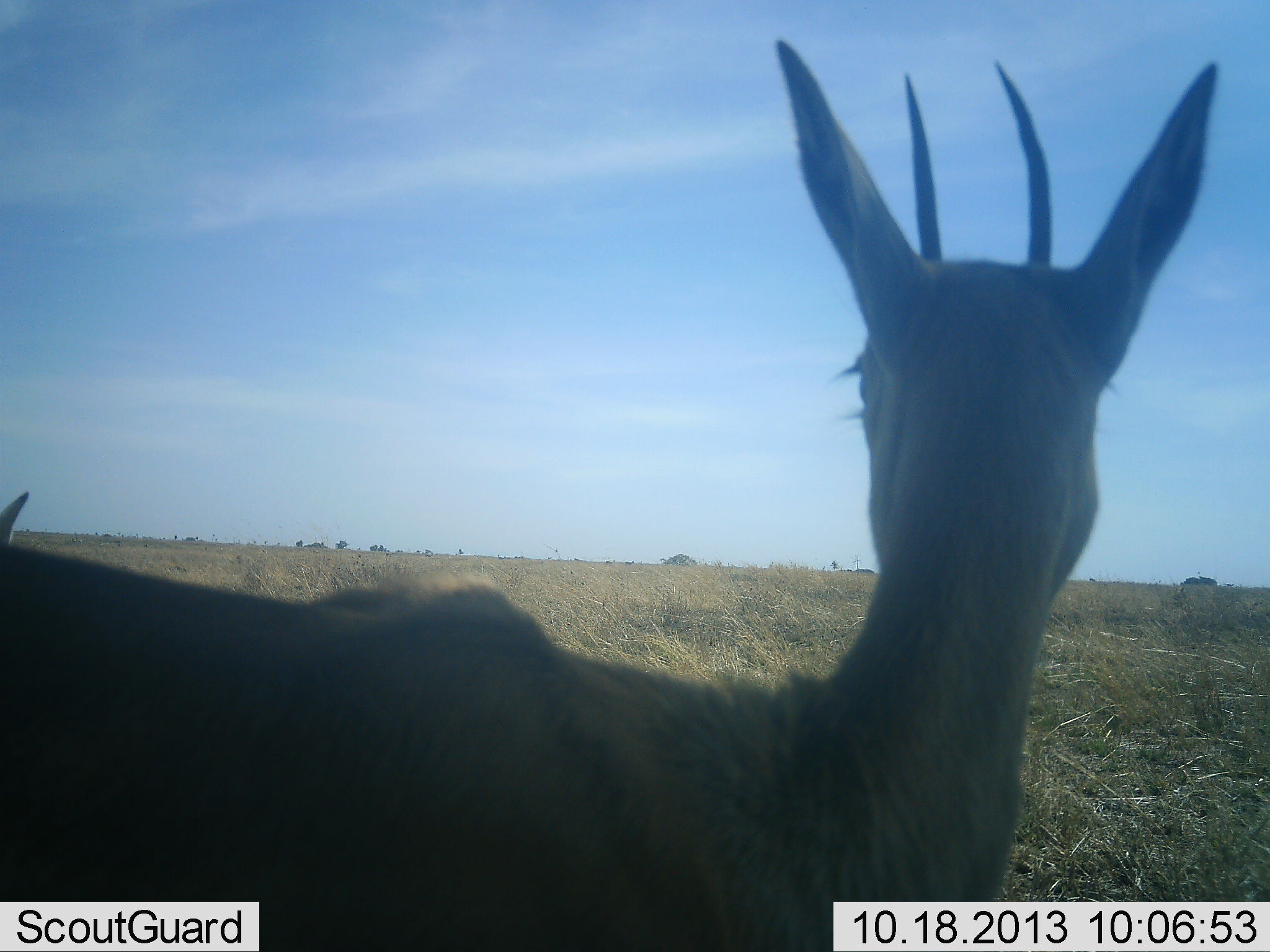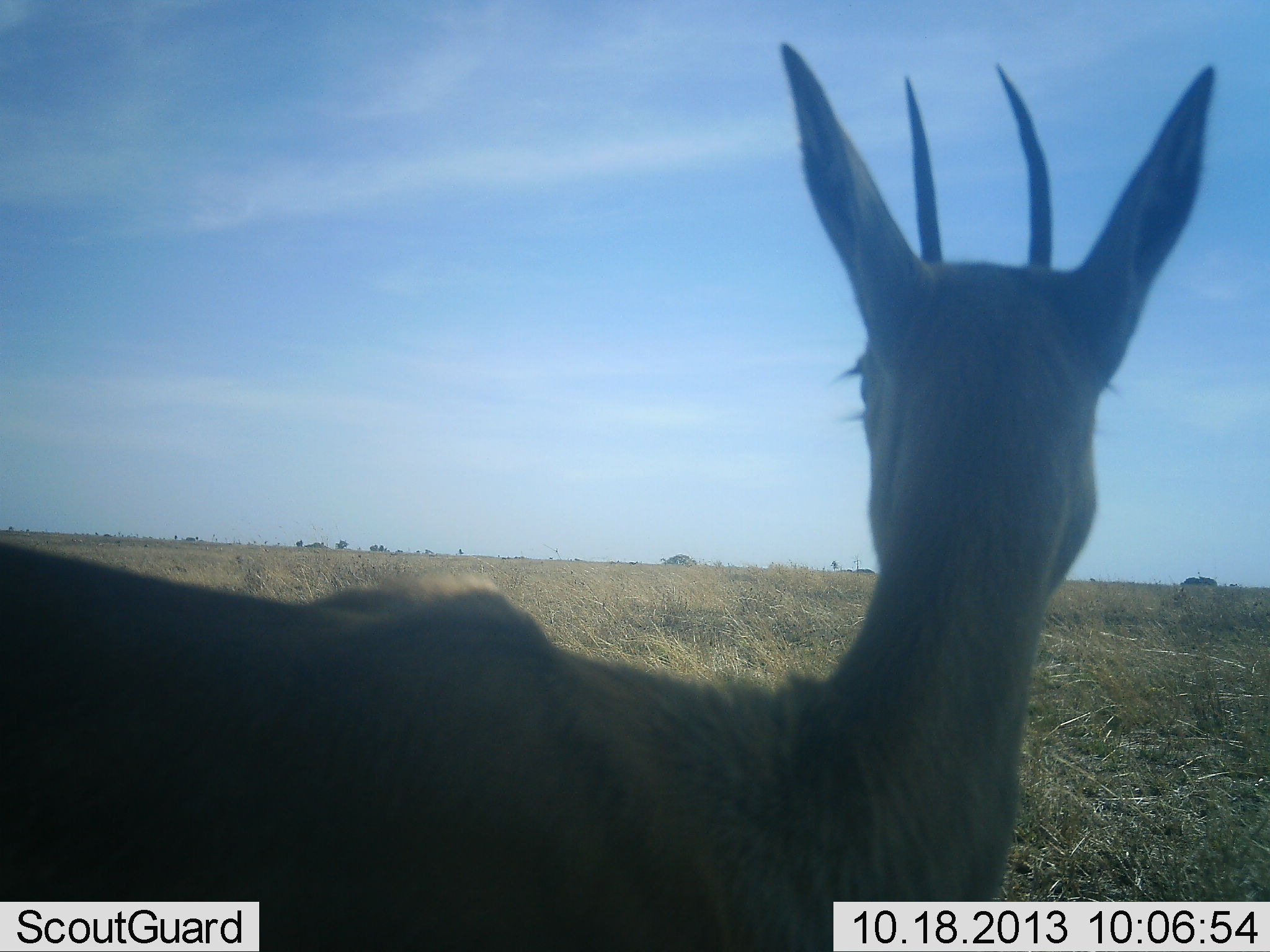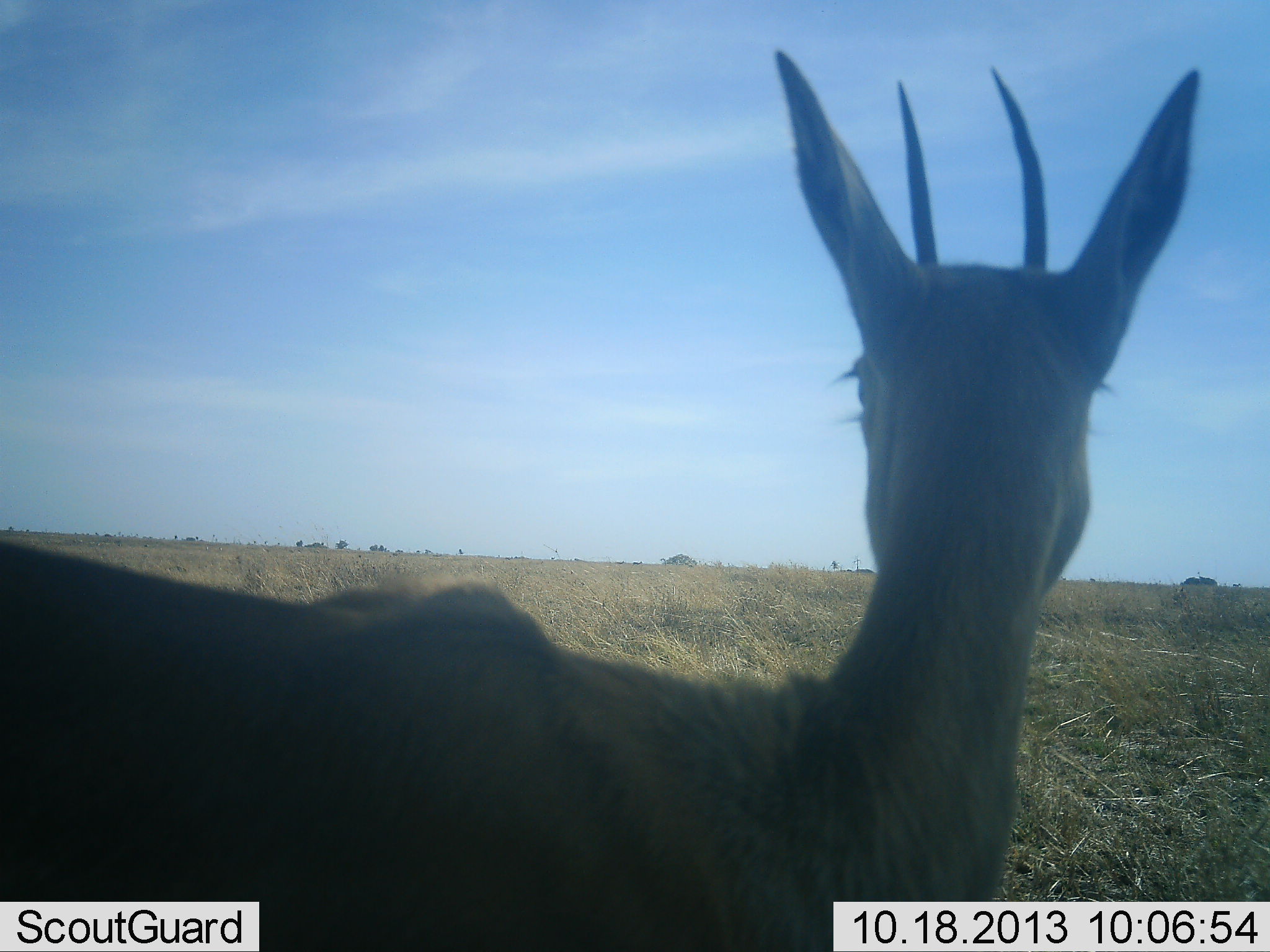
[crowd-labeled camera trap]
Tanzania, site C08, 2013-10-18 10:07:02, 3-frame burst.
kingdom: Animalia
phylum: Chordata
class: Mammalia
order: Artiodactyla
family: Bovidae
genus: Eudorcas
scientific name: Eudorcas thomsonii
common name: thomson's gazelle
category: gazellethomsons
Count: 2.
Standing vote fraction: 94%.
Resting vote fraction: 6%.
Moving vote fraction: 24%.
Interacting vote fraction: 6%.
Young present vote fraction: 0%.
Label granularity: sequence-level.